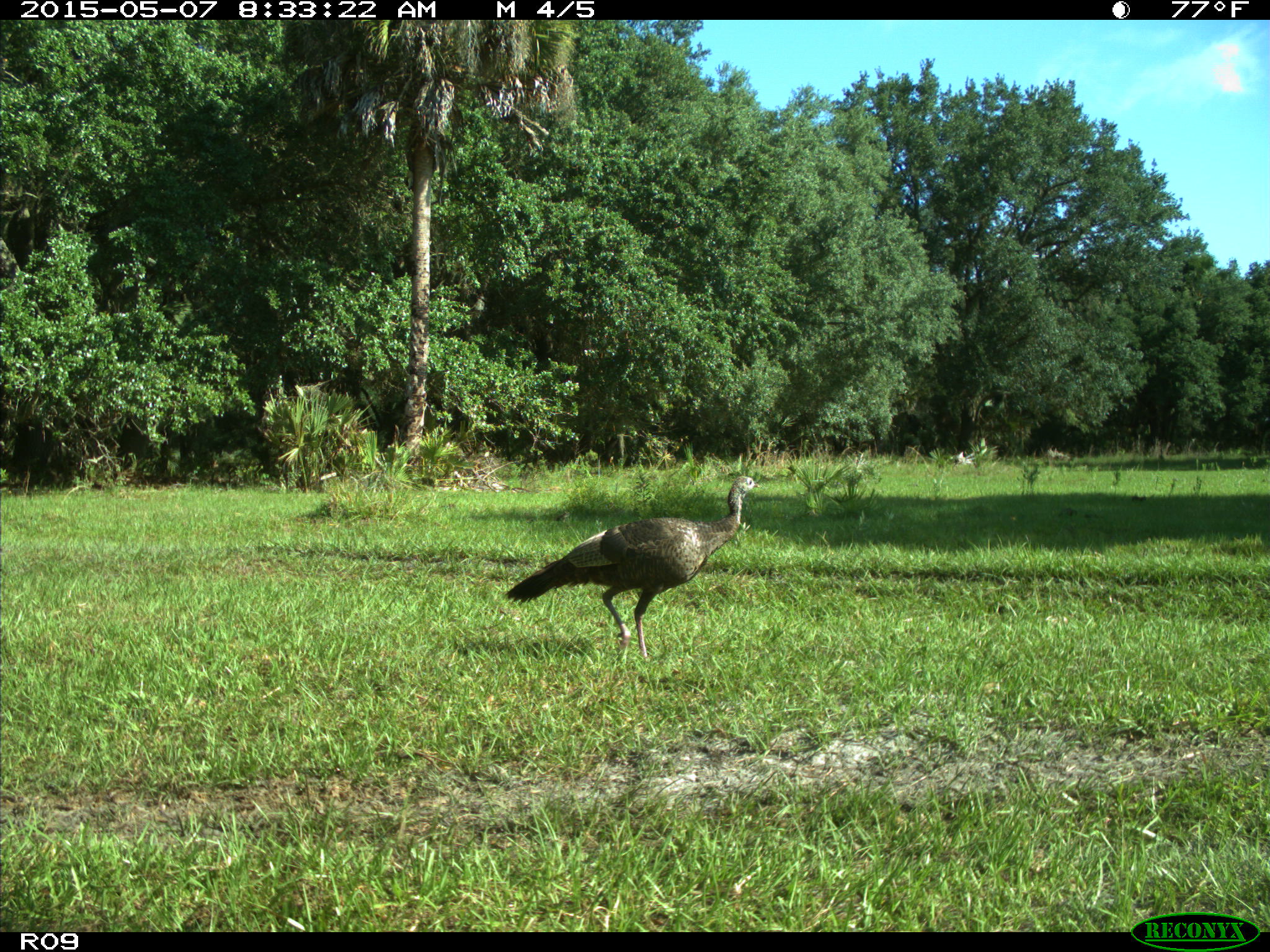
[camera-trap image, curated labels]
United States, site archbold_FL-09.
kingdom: Animalia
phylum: Chordata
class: Aves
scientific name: Aves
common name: birds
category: unidentified bird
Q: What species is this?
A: Unidentified bird (birds) (Aves).